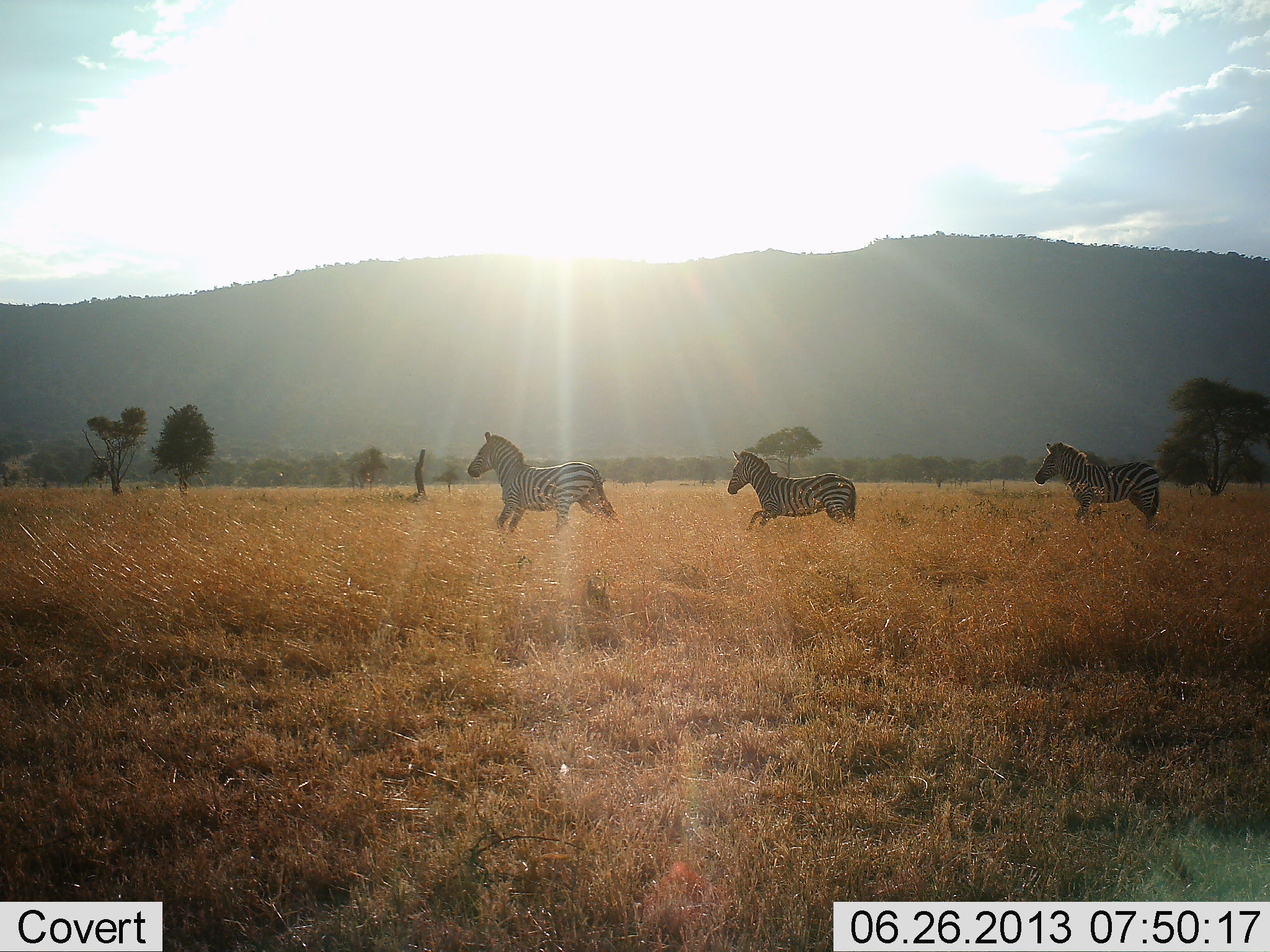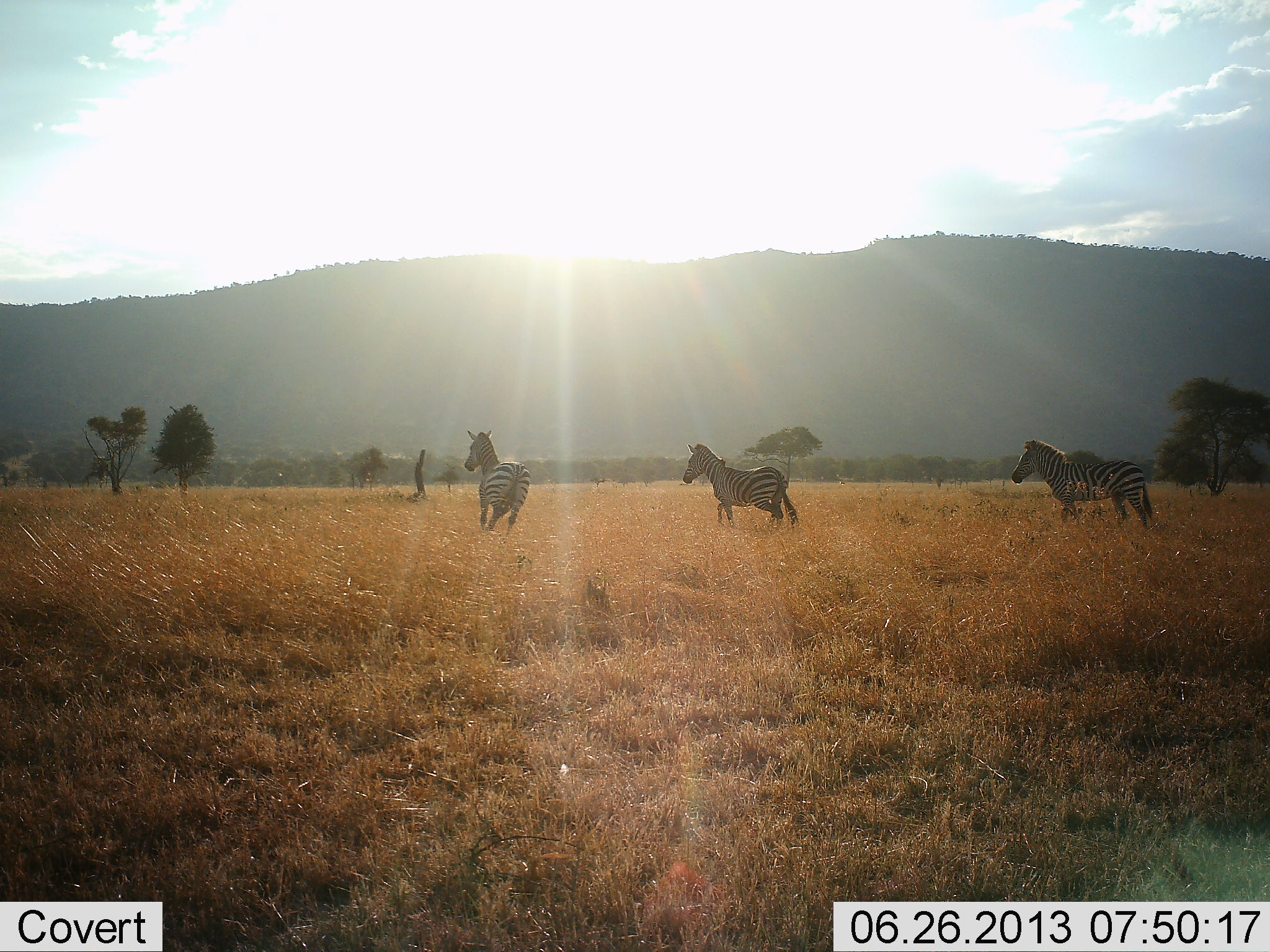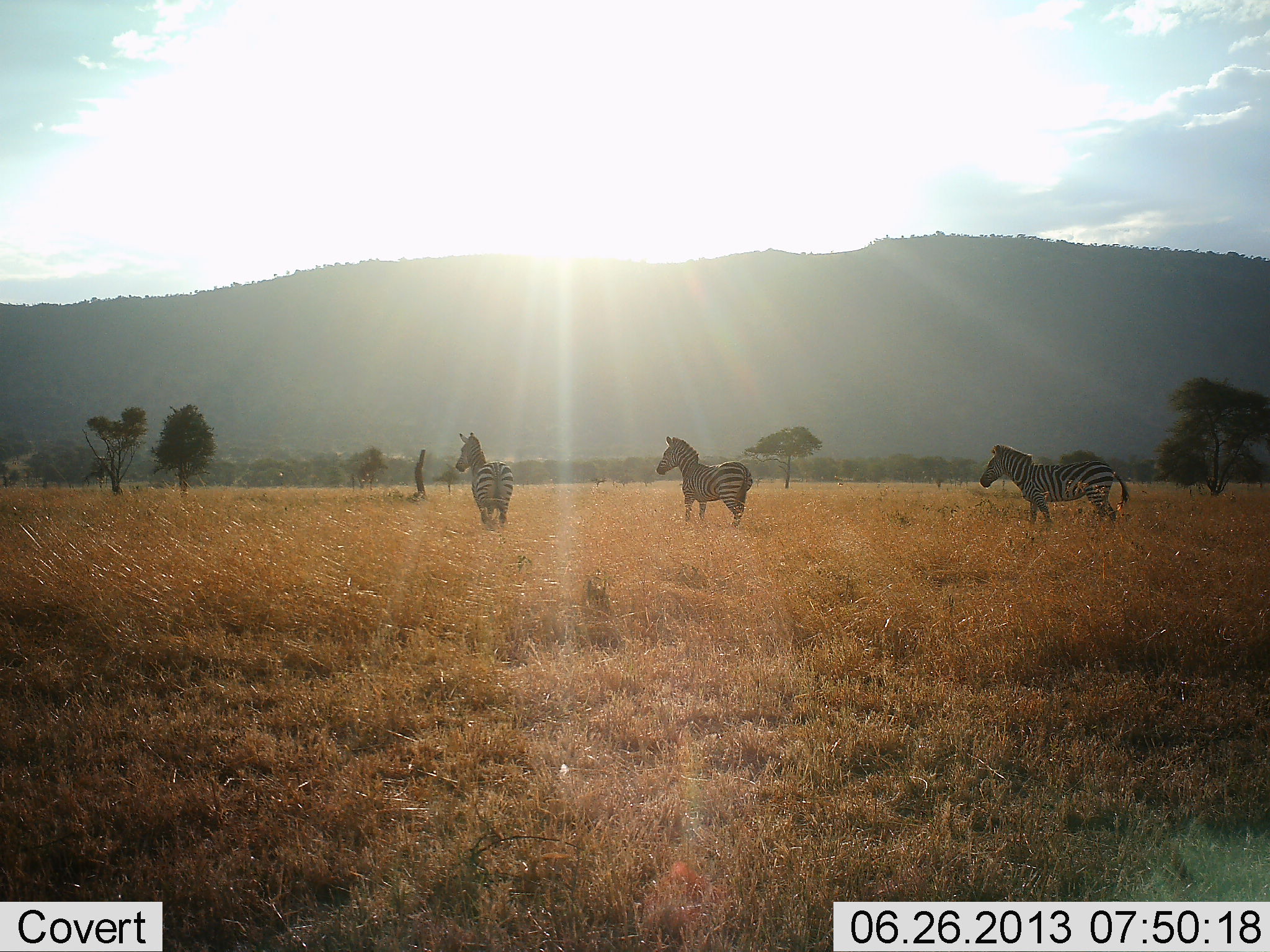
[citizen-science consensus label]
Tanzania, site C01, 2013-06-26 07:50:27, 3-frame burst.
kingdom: Animalia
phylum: Chordata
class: Mammalia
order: Perissodactyla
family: Equidae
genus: Equus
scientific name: Equus quagga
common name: plains zebra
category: zebra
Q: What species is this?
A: Zebra (plains zebra) (Equus quagga).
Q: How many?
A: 3.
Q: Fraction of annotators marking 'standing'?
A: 0%.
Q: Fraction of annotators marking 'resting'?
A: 0%.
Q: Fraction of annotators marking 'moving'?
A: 97%.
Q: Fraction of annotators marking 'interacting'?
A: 3%.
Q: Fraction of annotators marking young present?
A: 0%.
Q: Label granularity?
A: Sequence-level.